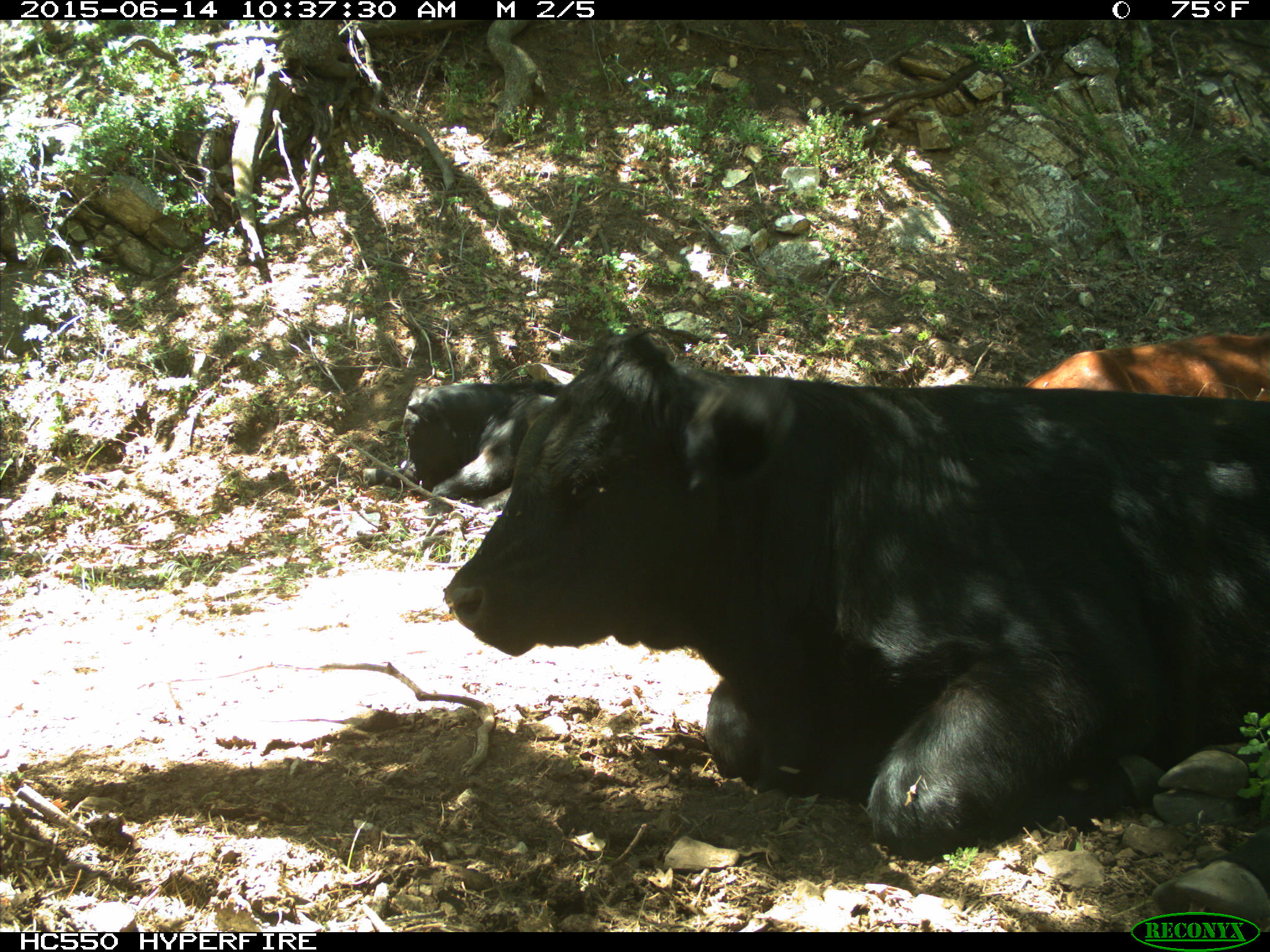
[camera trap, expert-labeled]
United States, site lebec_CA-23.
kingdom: Animalia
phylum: Chordata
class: Mammalia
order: Artiodactyla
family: Bovidae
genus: Bos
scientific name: Bos taurus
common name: domestic cow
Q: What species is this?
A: Bos taurus (domestic cow).